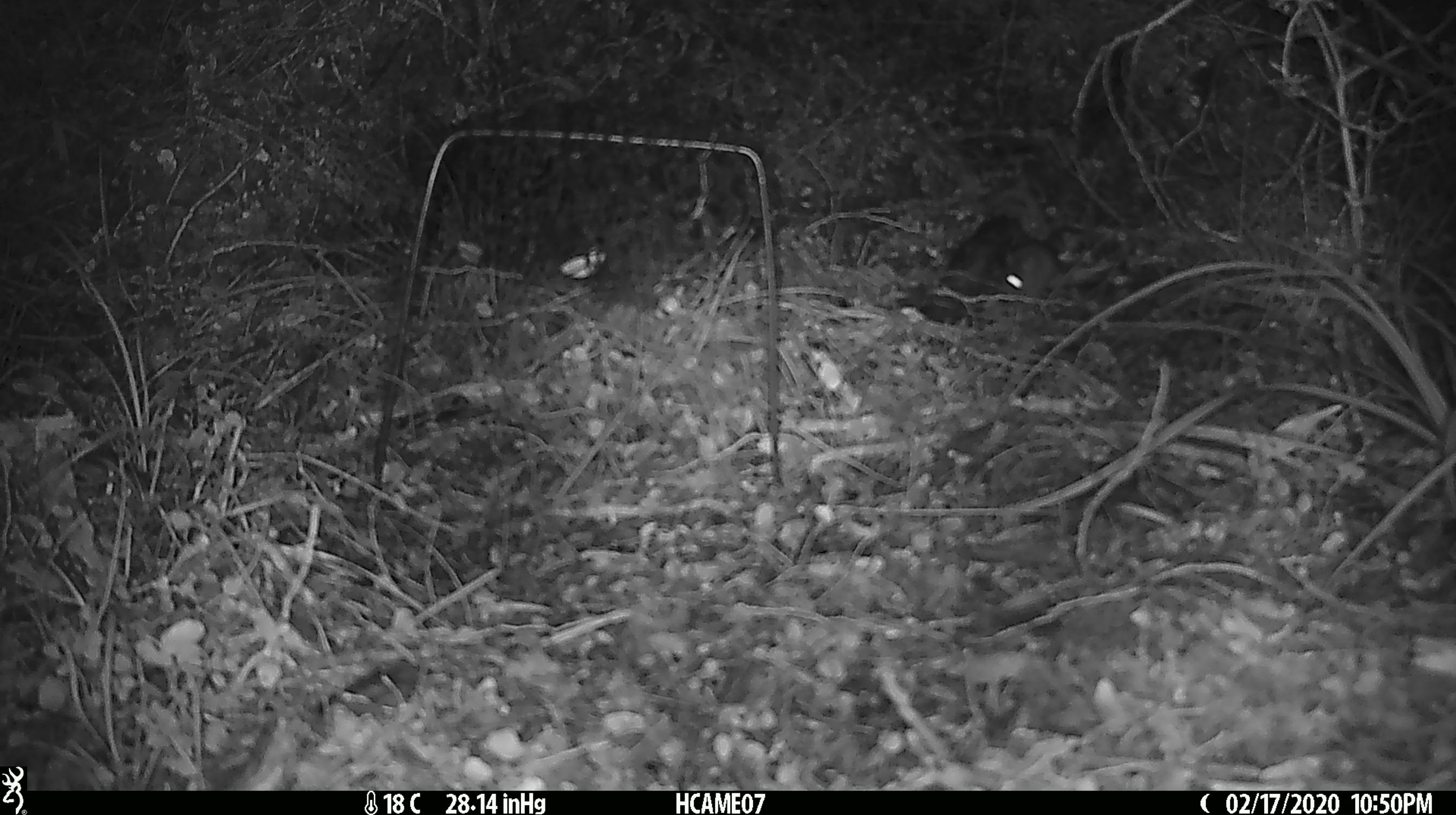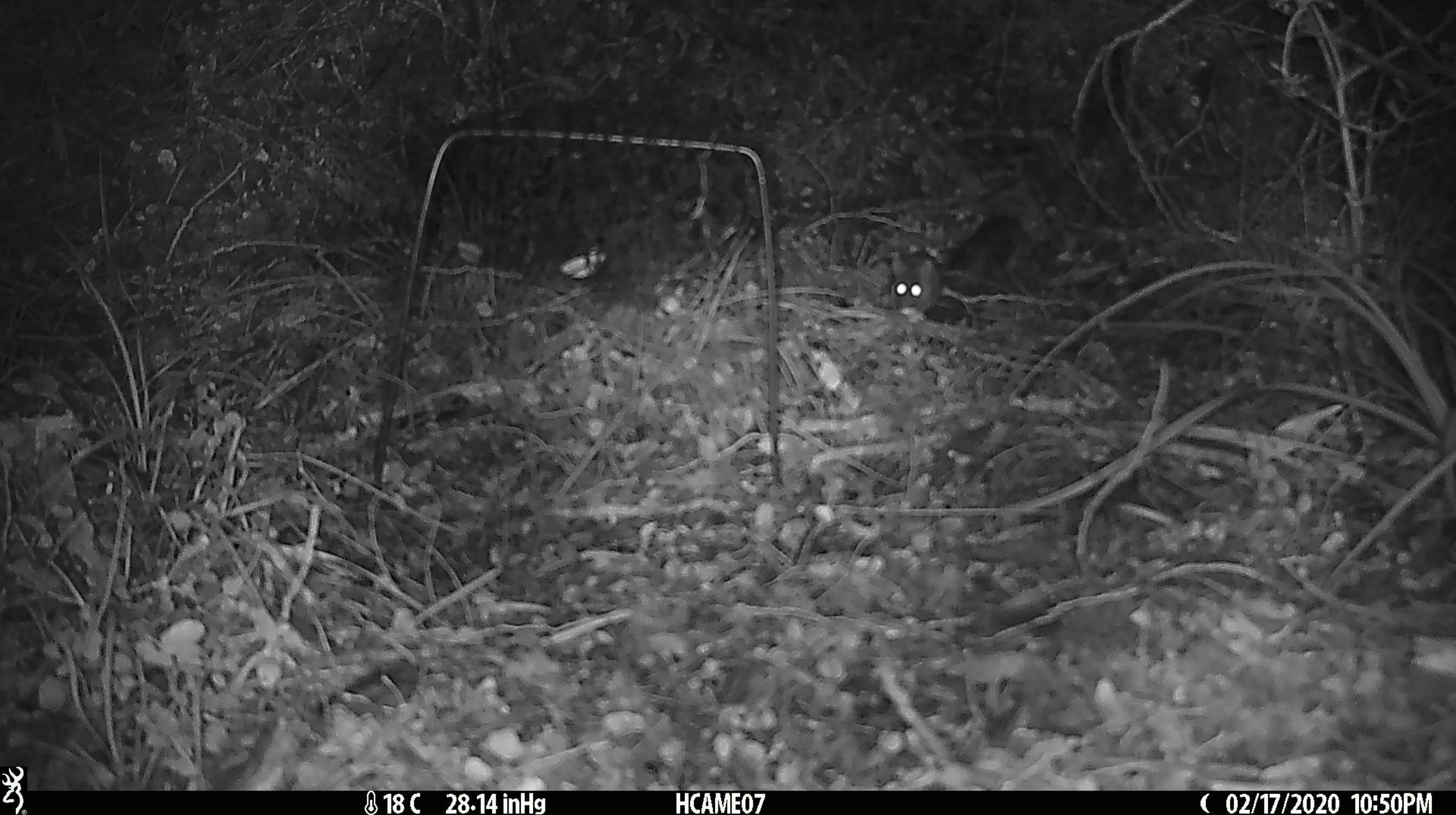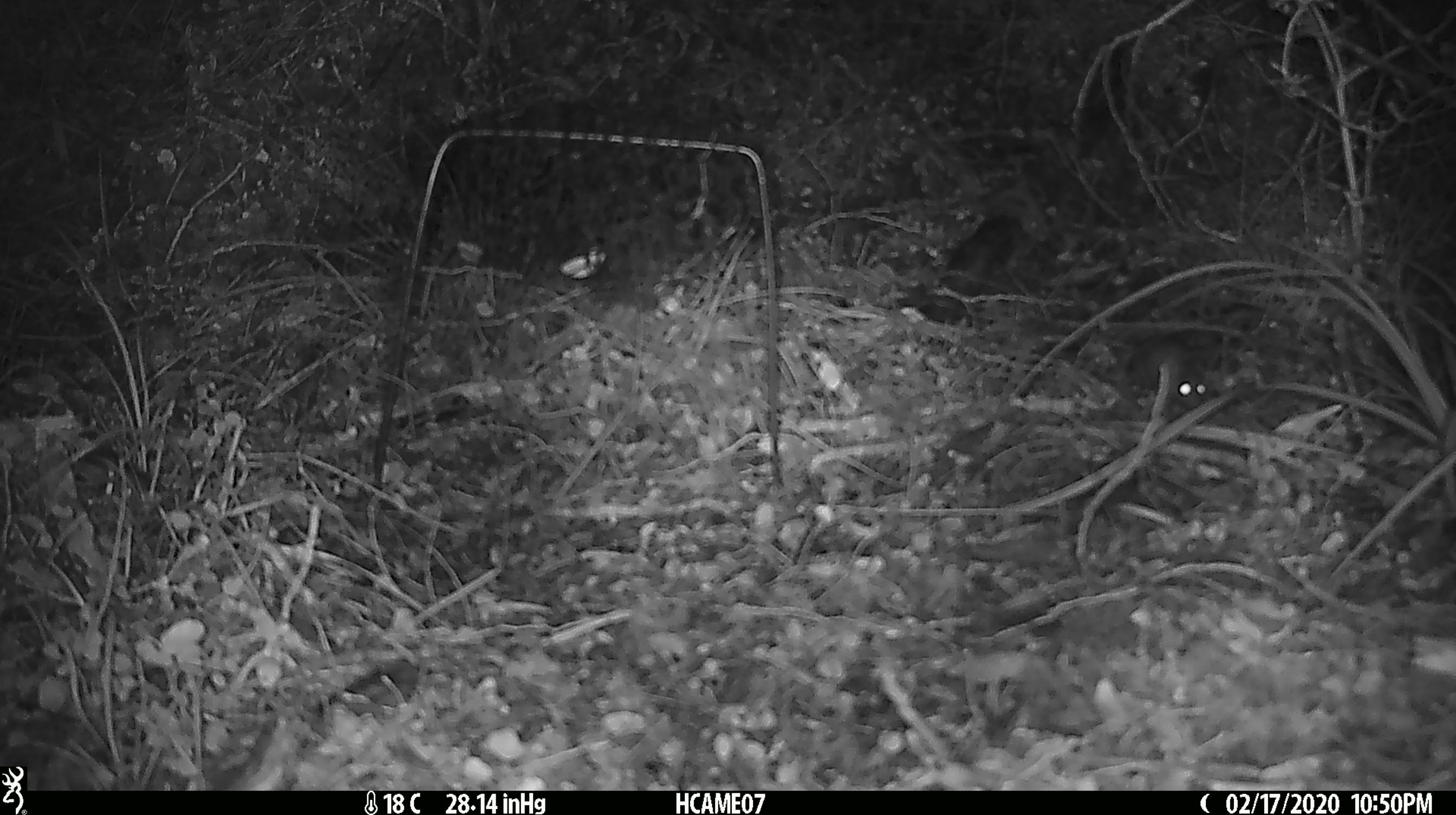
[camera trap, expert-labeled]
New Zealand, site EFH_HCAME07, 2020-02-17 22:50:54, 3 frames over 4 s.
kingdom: Animalia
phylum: Chordata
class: Mammalia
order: Rodentia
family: Muridae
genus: Mus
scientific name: Mus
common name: mouse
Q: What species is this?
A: Mouse (Mus).